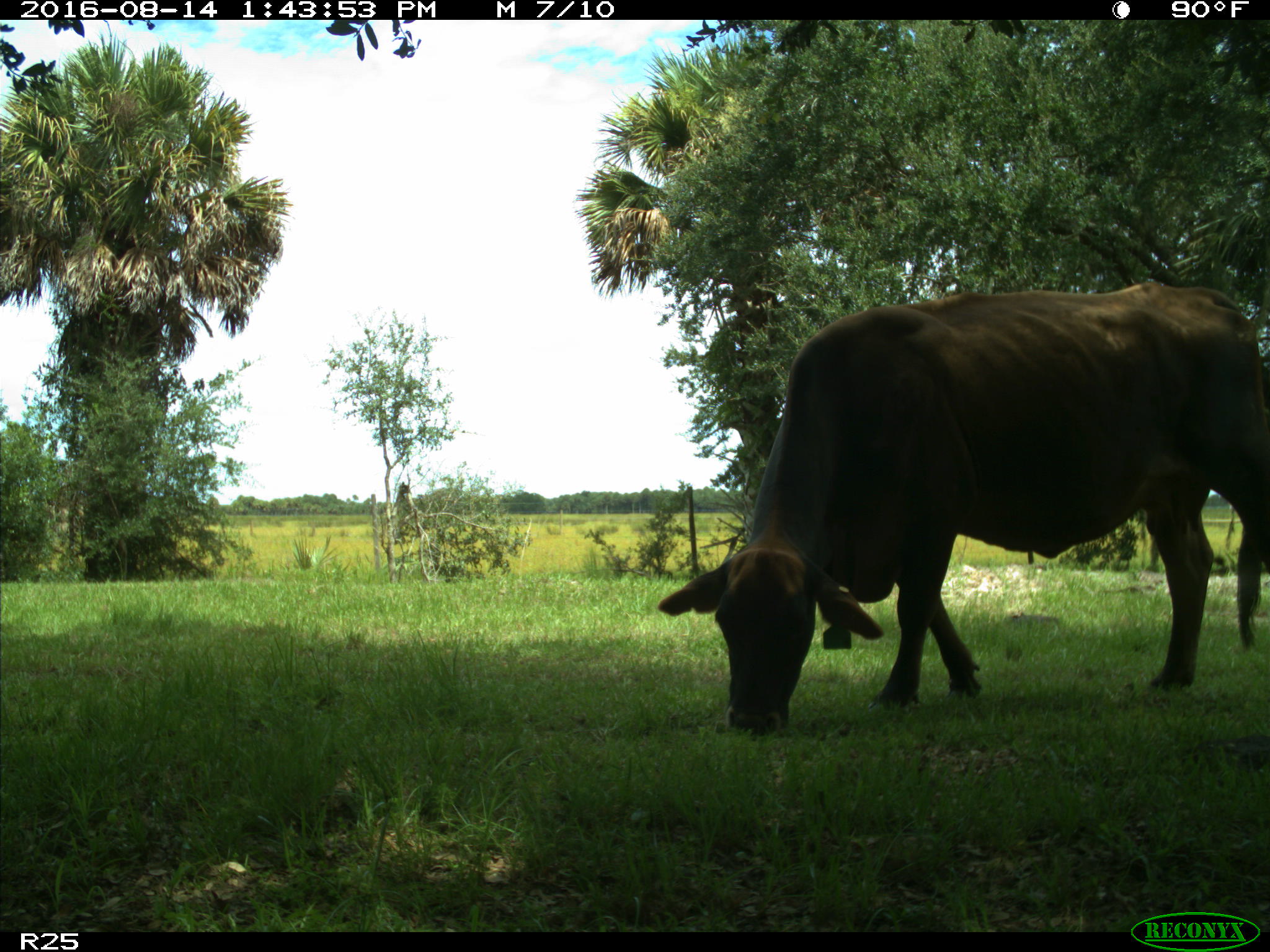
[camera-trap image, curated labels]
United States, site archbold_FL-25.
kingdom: Animalia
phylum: Chordata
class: Mammalia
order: Artiodactyla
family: Bovidae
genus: Bos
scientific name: Bos taurus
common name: domestic cow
Bos taurus (domestic cow).